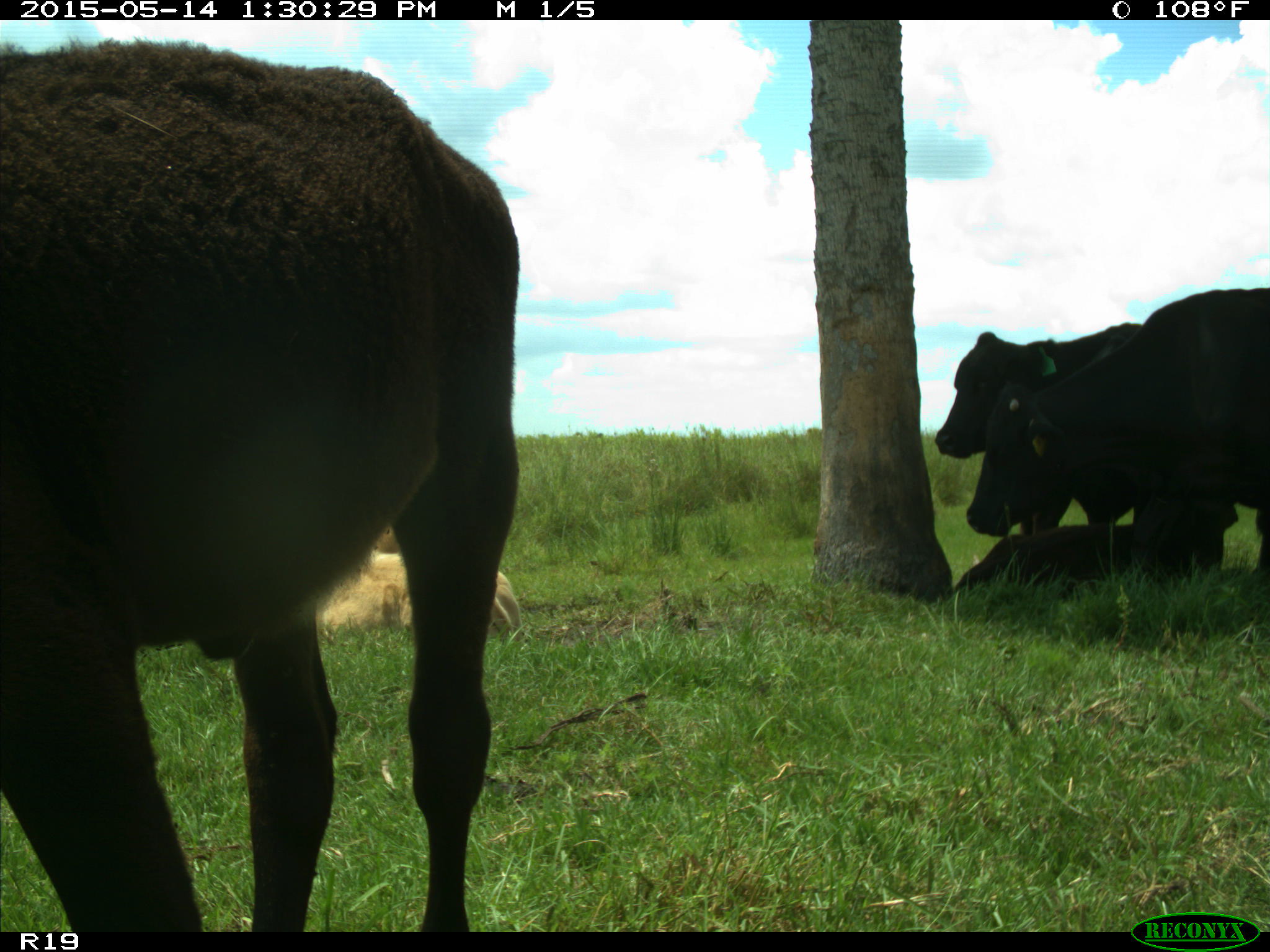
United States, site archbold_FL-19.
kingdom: Animalia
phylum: Chordata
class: Mammalia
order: Artiodactyla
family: Bovidae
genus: Bos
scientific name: Bos taurus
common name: domestic cow